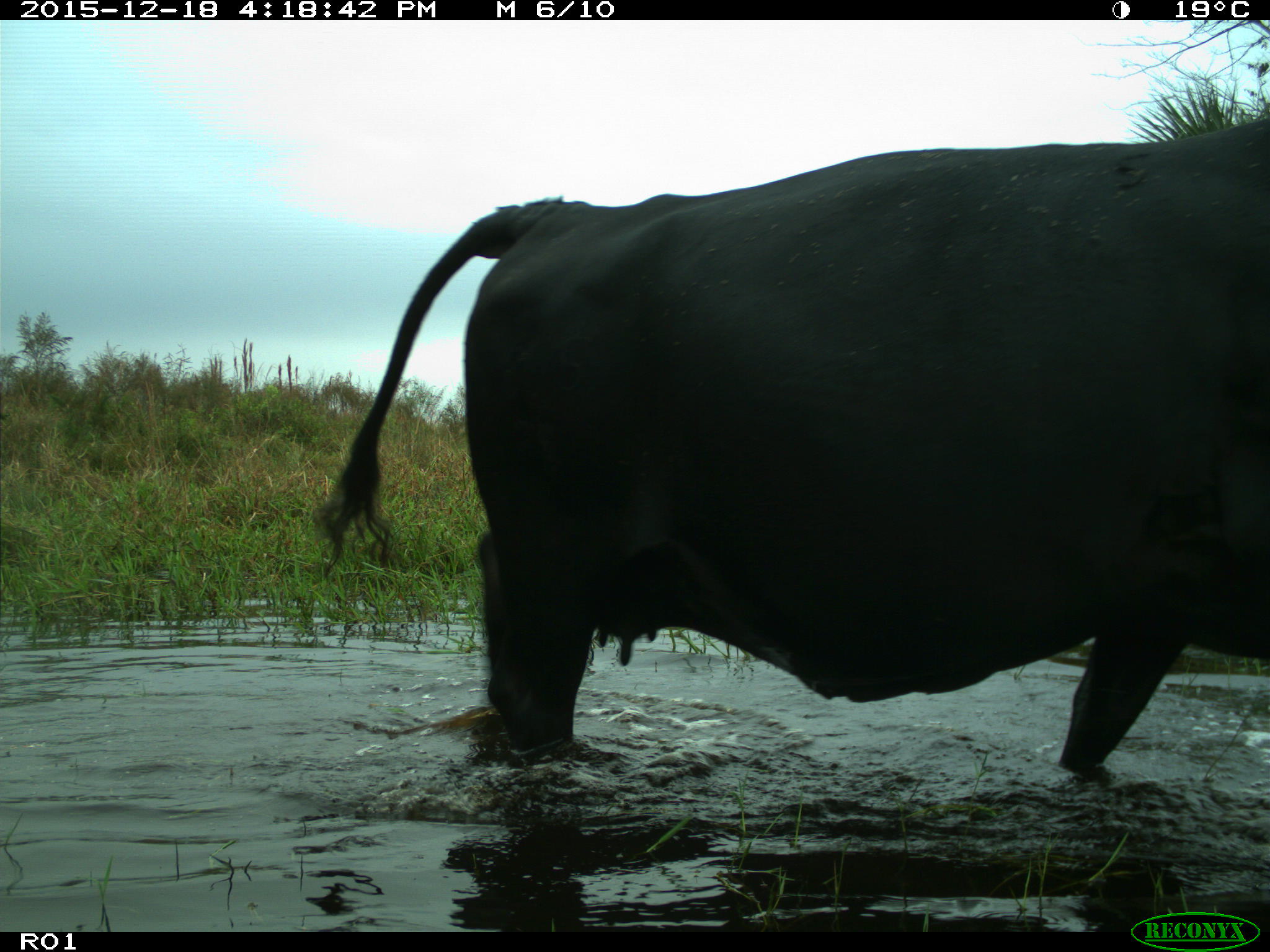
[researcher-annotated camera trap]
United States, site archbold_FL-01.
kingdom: Animalia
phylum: Chordata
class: Mammalia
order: Artiodactyla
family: Bovidae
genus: Bos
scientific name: Bos taurus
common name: domestic cow